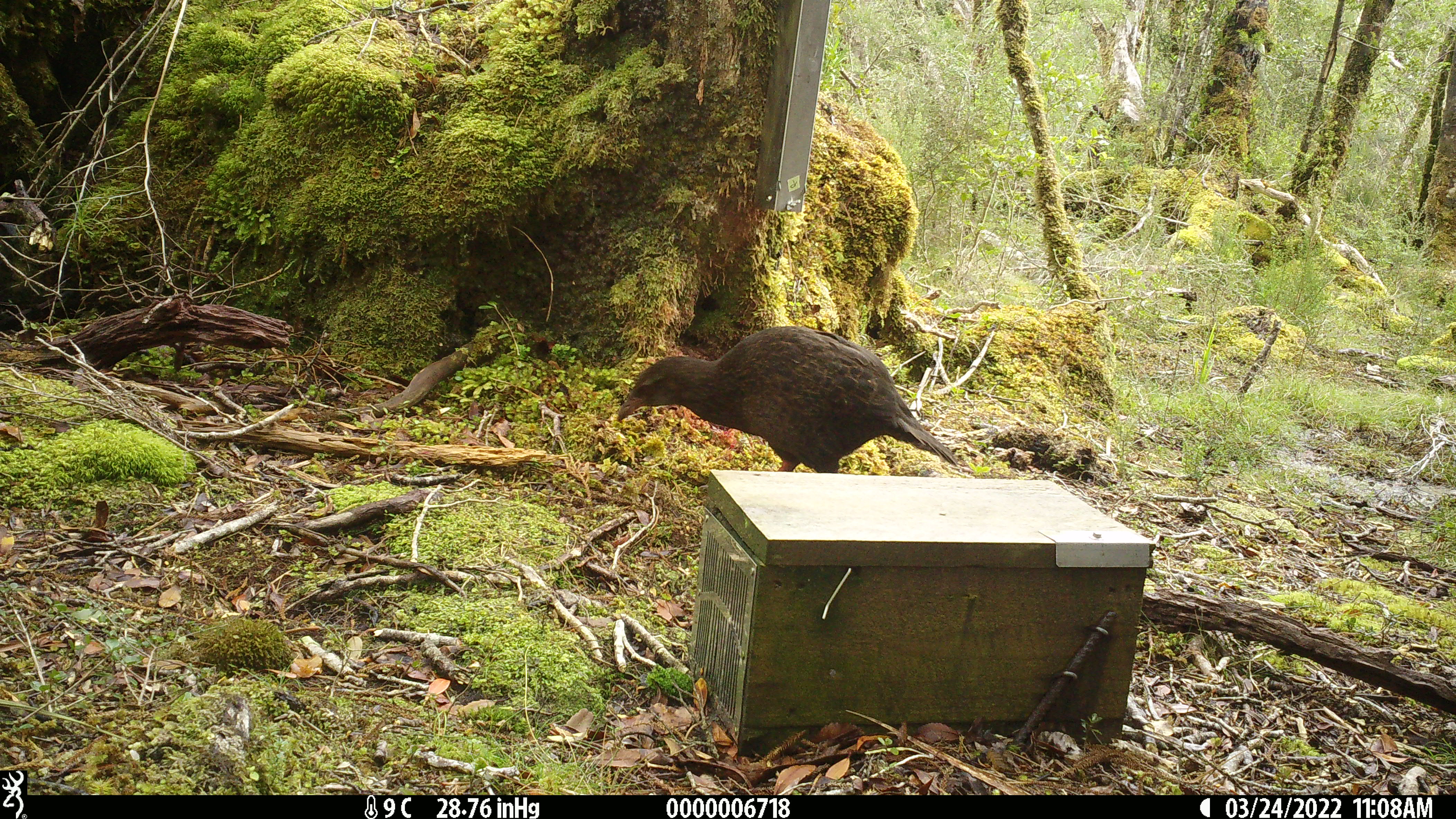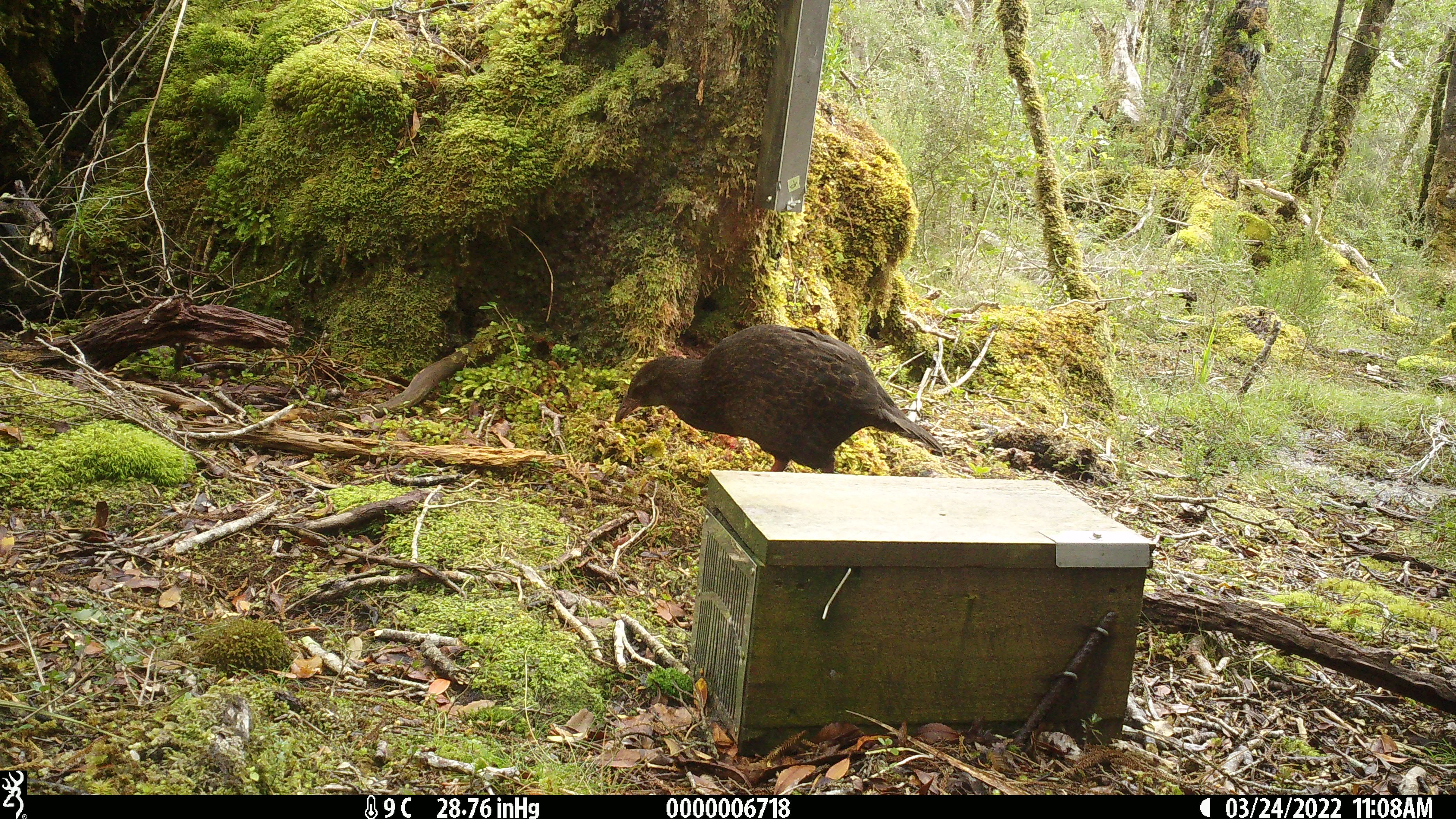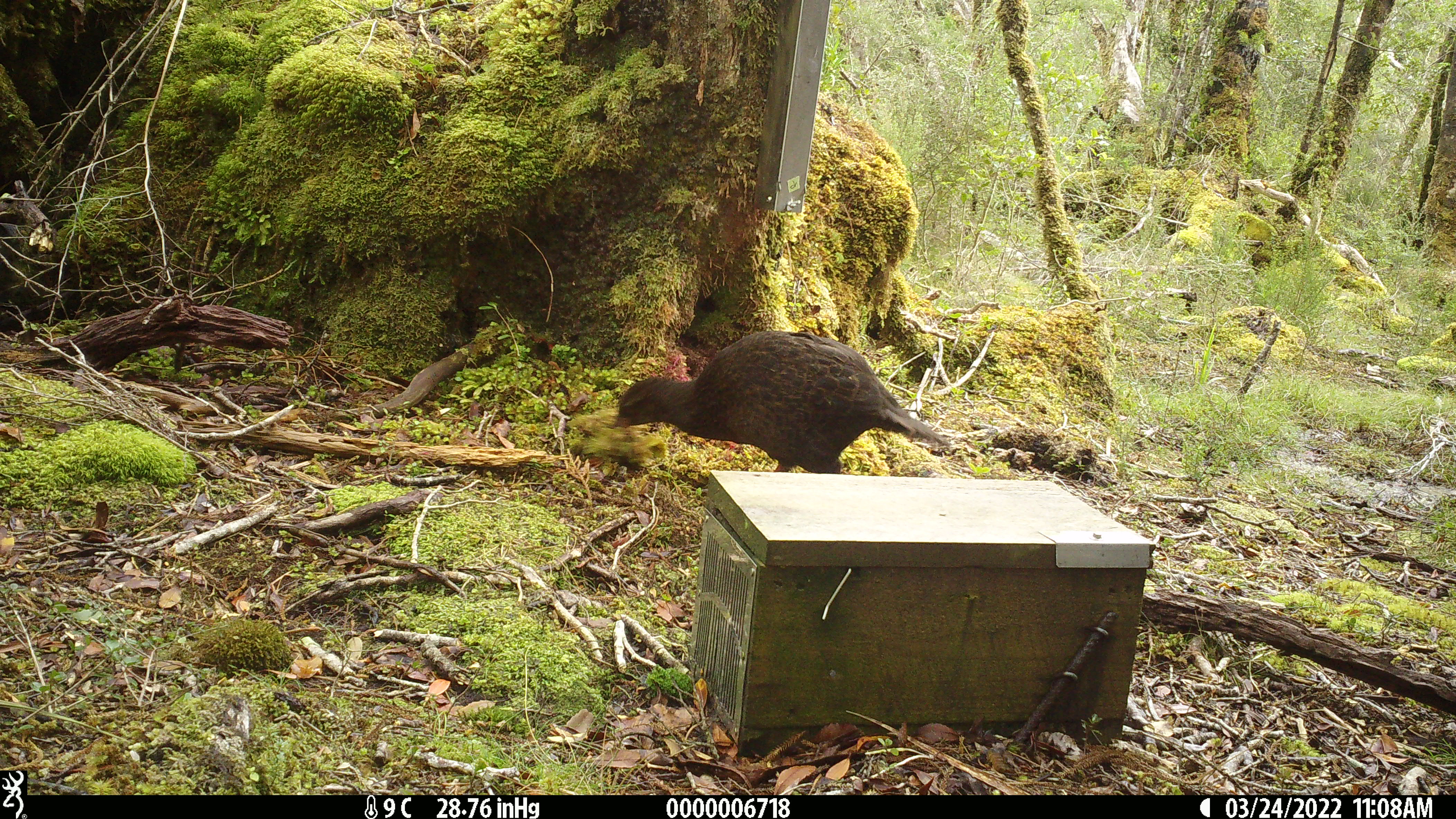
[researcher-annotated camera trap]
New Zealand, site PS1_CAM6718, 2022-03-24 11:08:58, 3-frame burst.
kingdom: Animalia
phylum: Chordata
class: Aves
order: Gruiformes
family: Rallidae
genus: Gallirallus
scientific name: Gallirallus australis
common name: weka